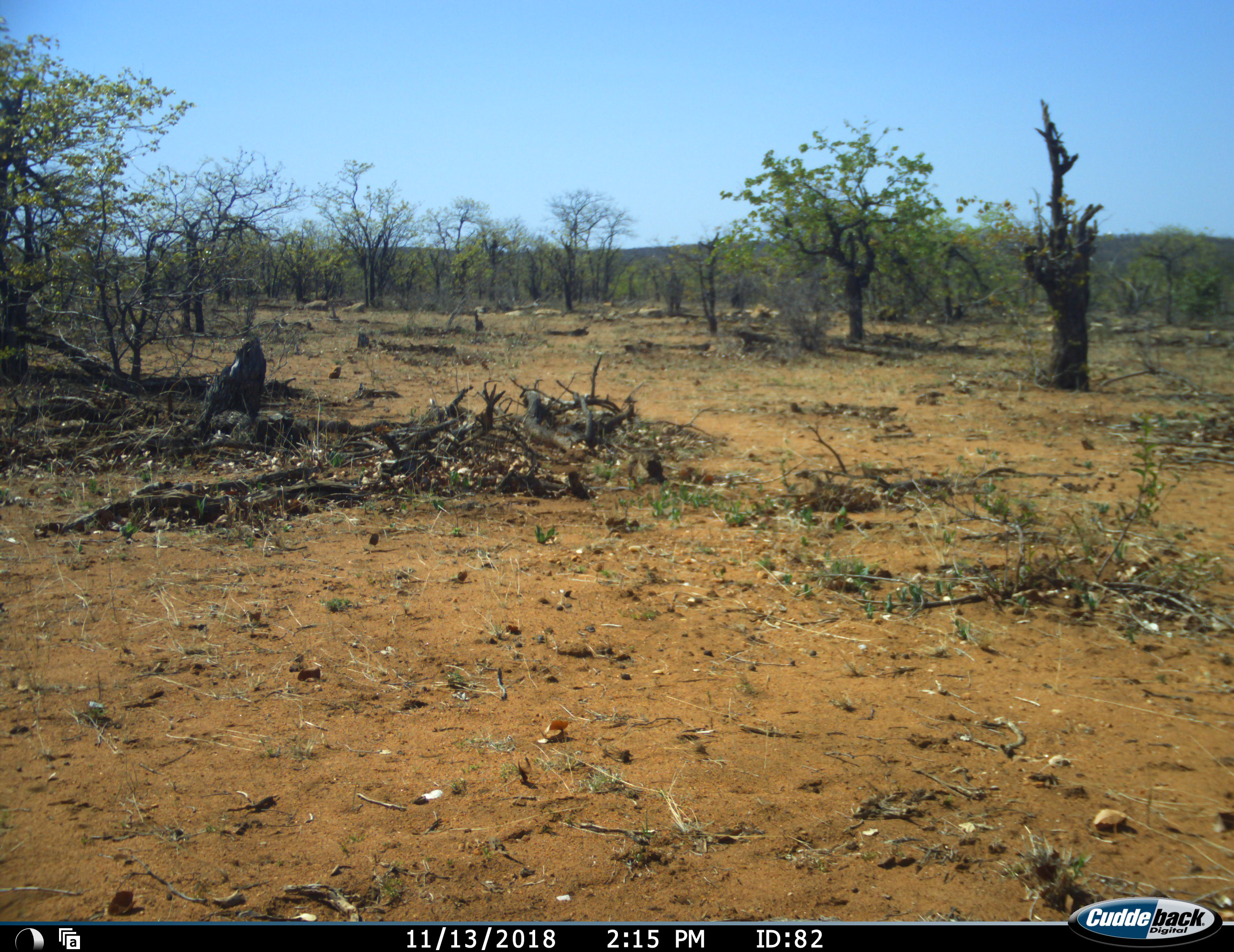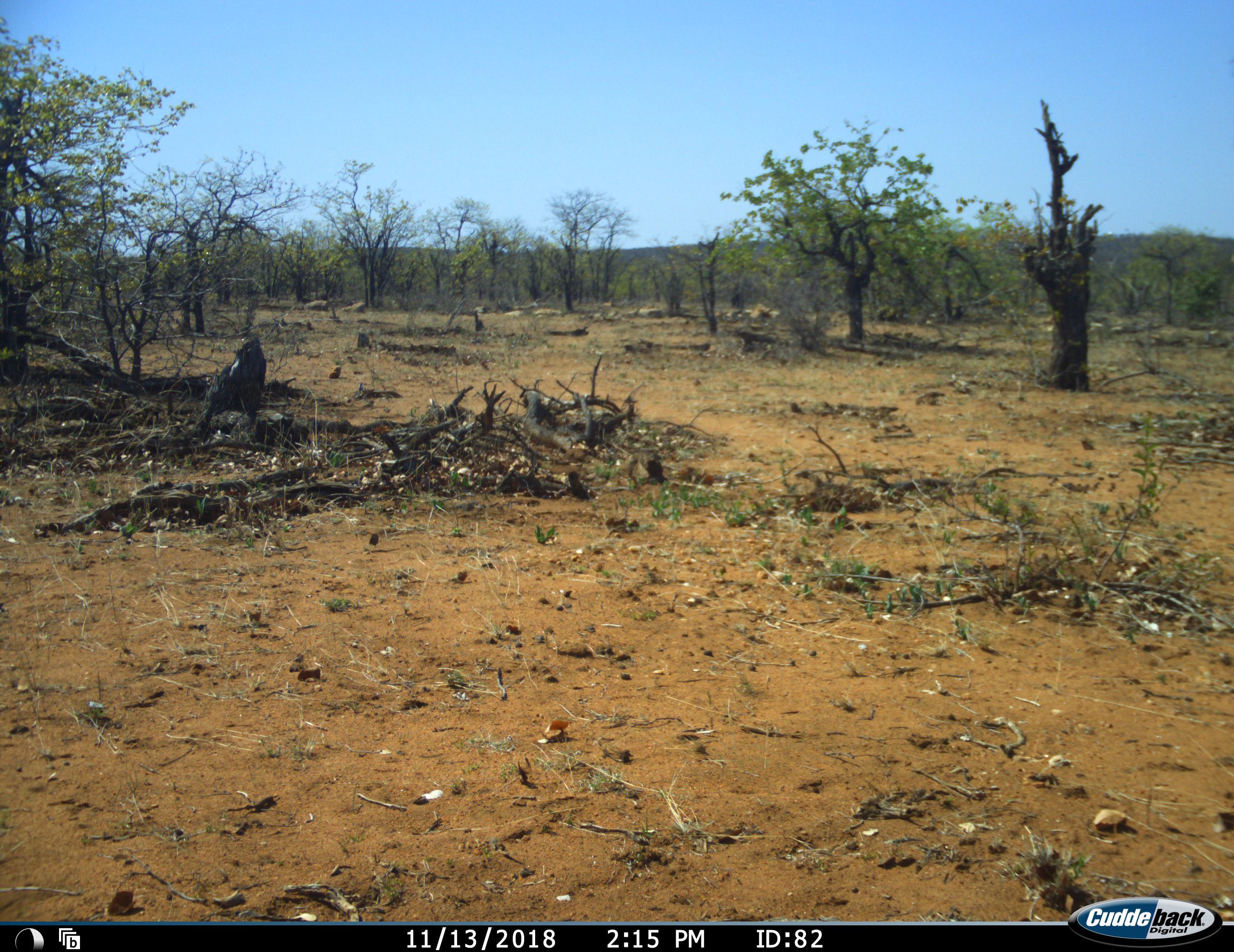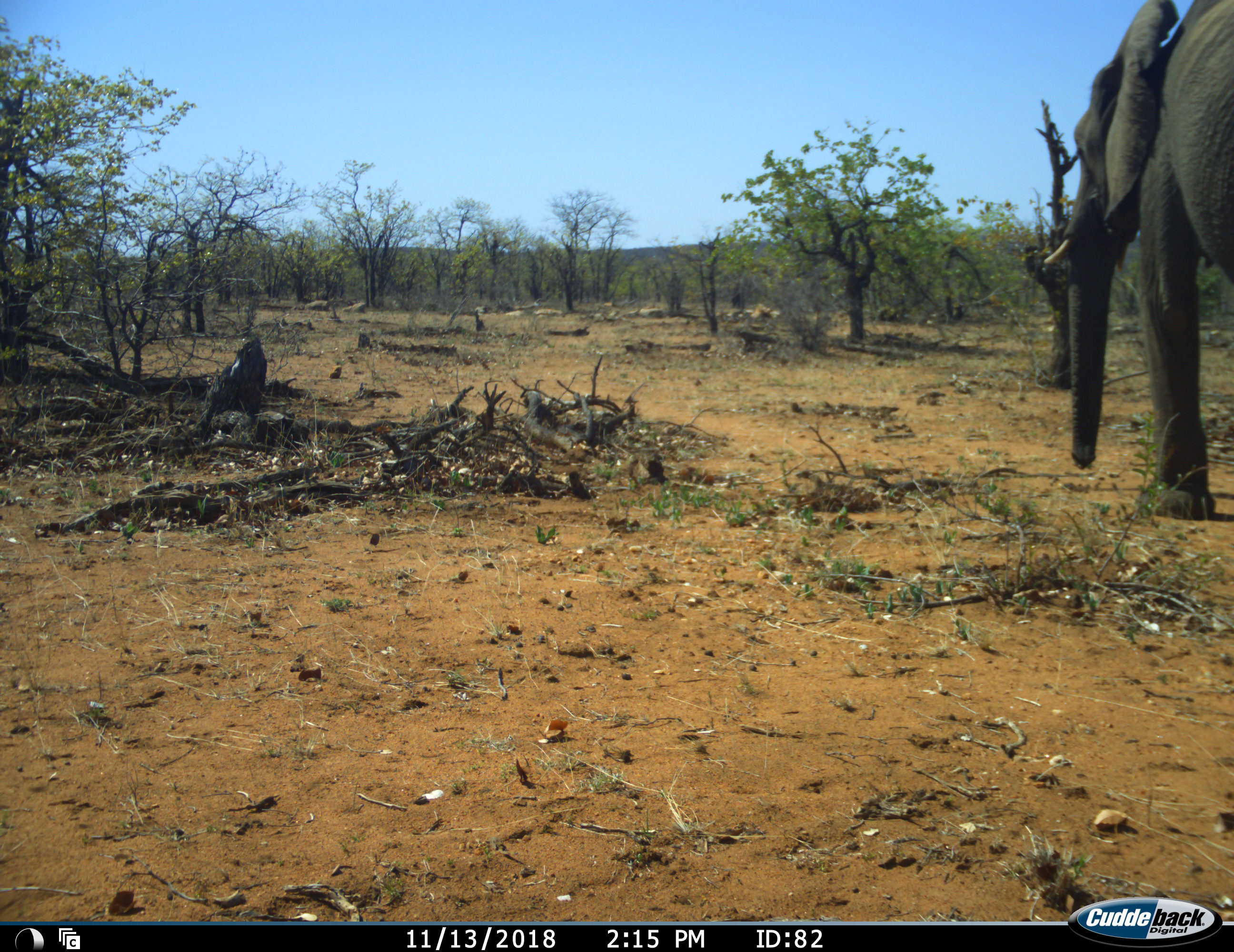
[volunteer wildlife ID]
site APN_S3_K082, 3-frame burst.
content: unidentified animal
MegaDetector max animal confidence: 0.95